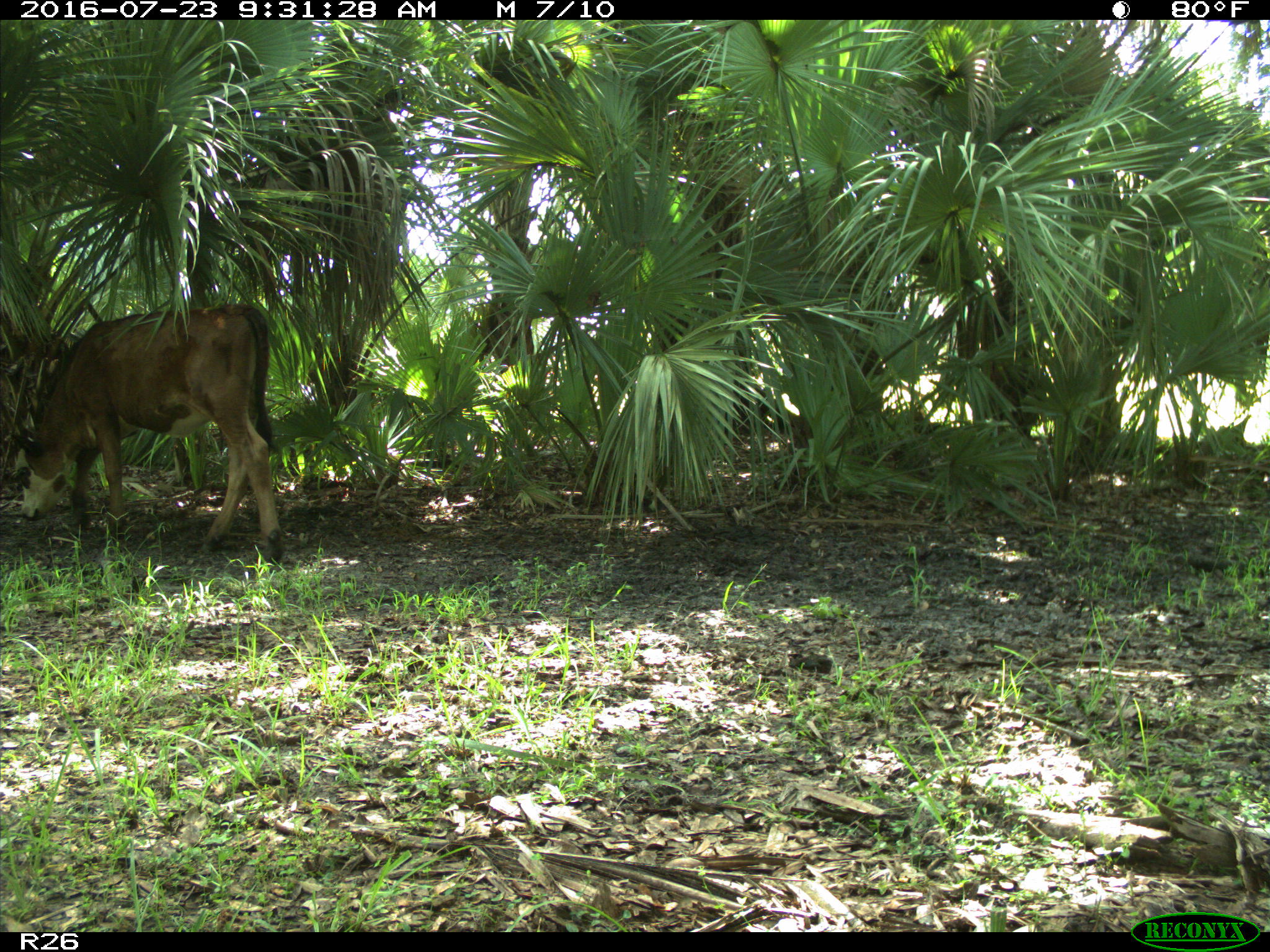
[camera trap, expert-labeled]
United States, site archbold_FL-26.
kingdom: Animalia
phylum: Chordata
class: Mammalia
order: Artiodactyla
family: Bovidae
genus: Bos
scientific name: Bos taurus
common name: domestic cow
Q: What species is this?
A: Bos taurus (domestic cow).